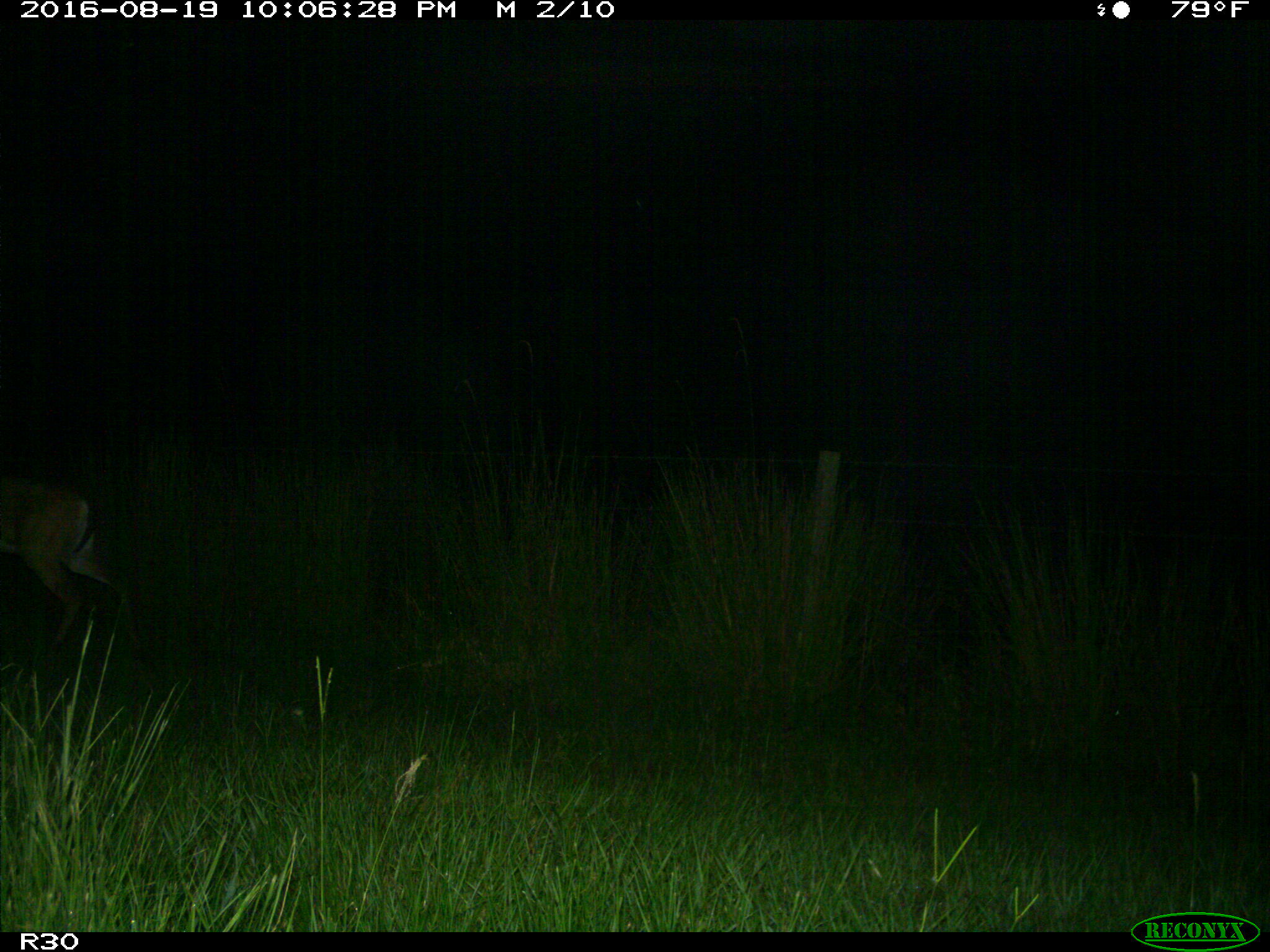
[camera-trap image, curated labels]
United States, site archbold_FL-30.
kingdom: Animalia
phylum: Chordata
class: Mammalia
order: Artiodactyla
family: Cervidae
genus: Odocoileus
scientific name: Odocoileus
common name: deer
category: unidentified deer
Unidentified deer (deer) (Odocoileus).